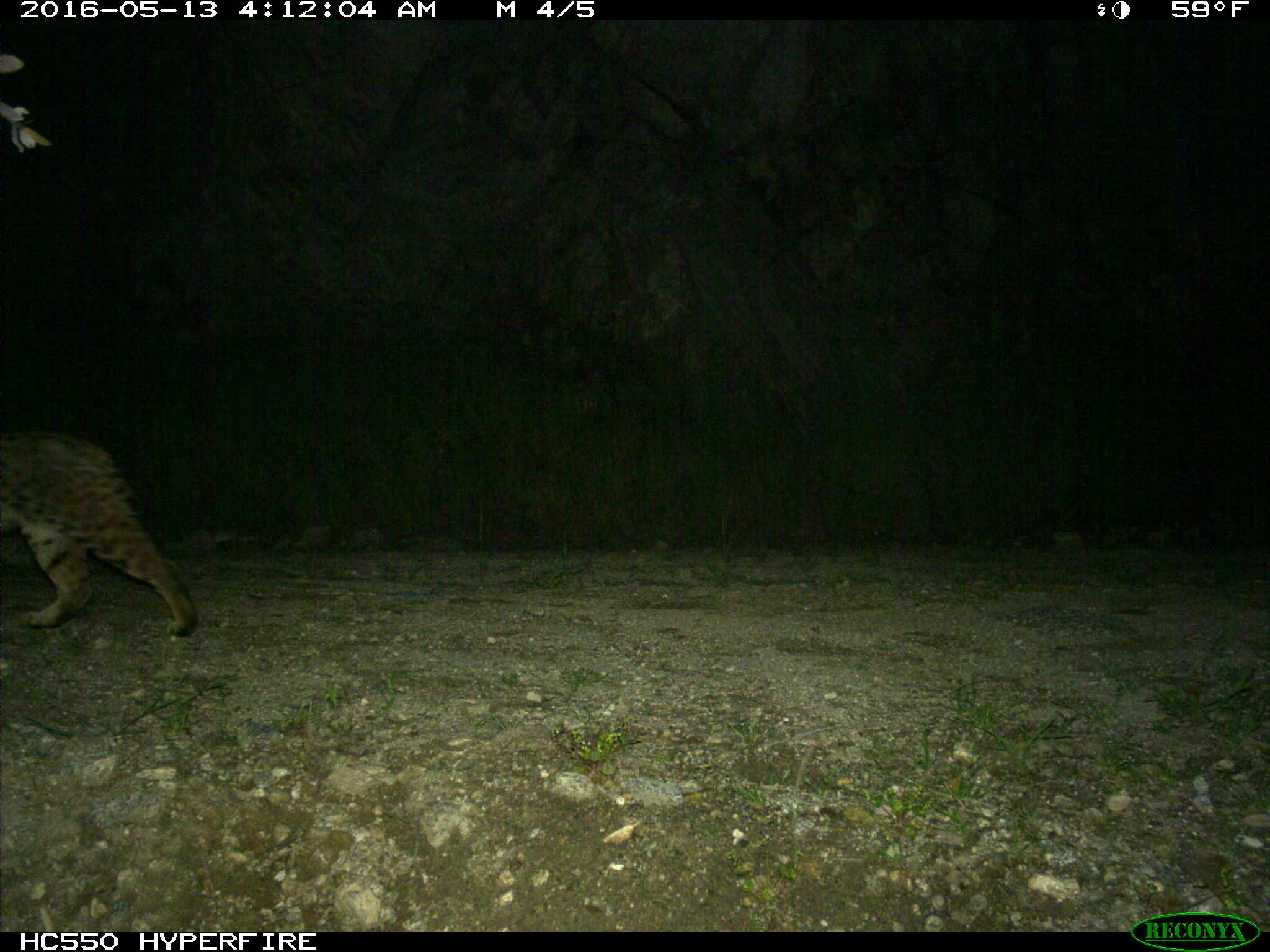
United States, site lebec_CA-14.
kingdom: Animalia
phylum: Chordata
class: Mammalia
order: Carnivora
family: Felidae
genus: Lynx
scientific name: Lynx rufus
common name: bobcat